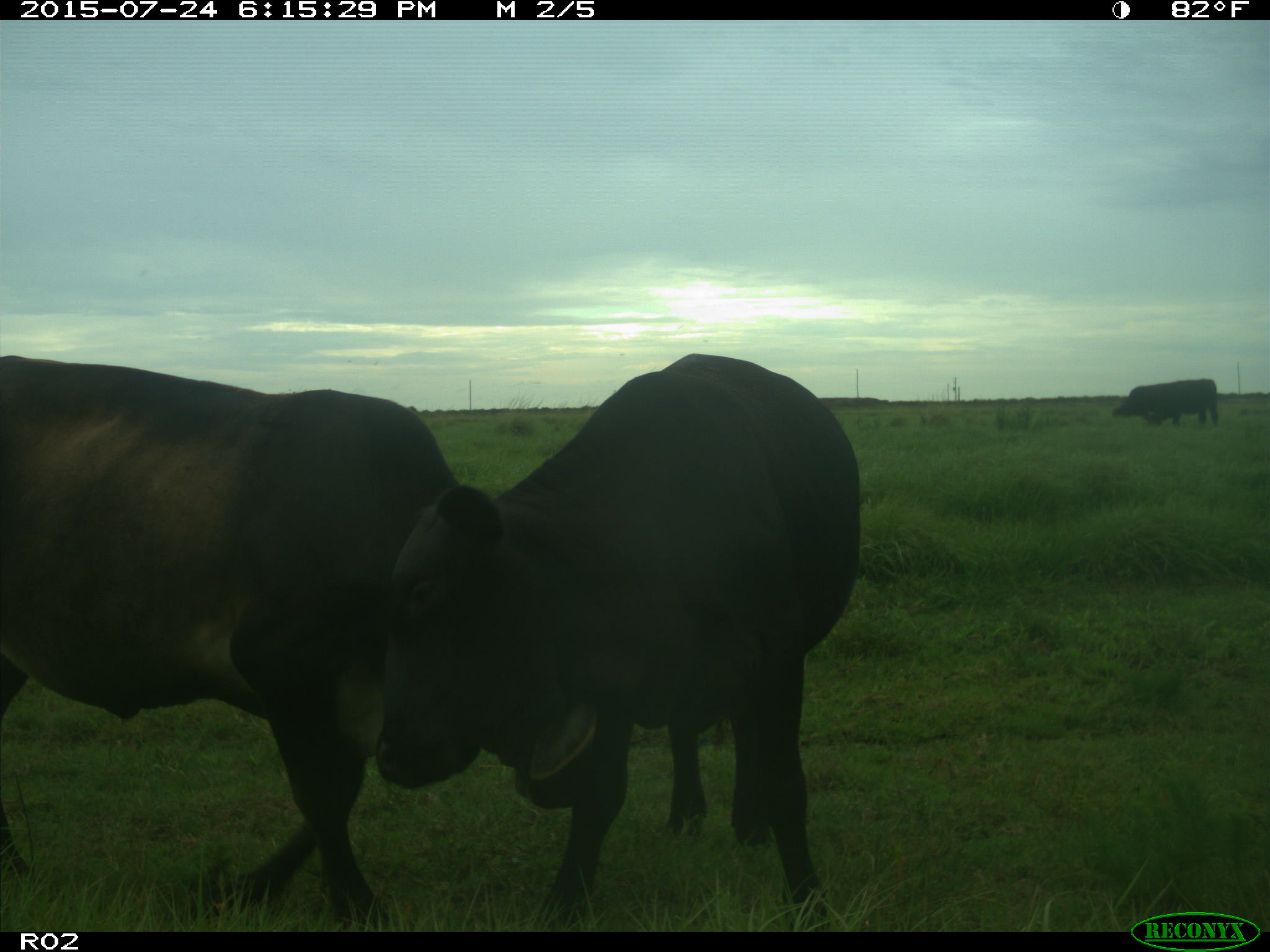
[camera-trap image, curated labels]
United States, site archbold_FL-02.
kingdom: Animalia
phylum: Chordata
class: Mammalia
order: Artiodactyla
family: Bovidae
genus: Bos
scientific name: Bos taurus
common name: domestic cow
Bos taurus (domestic cow).